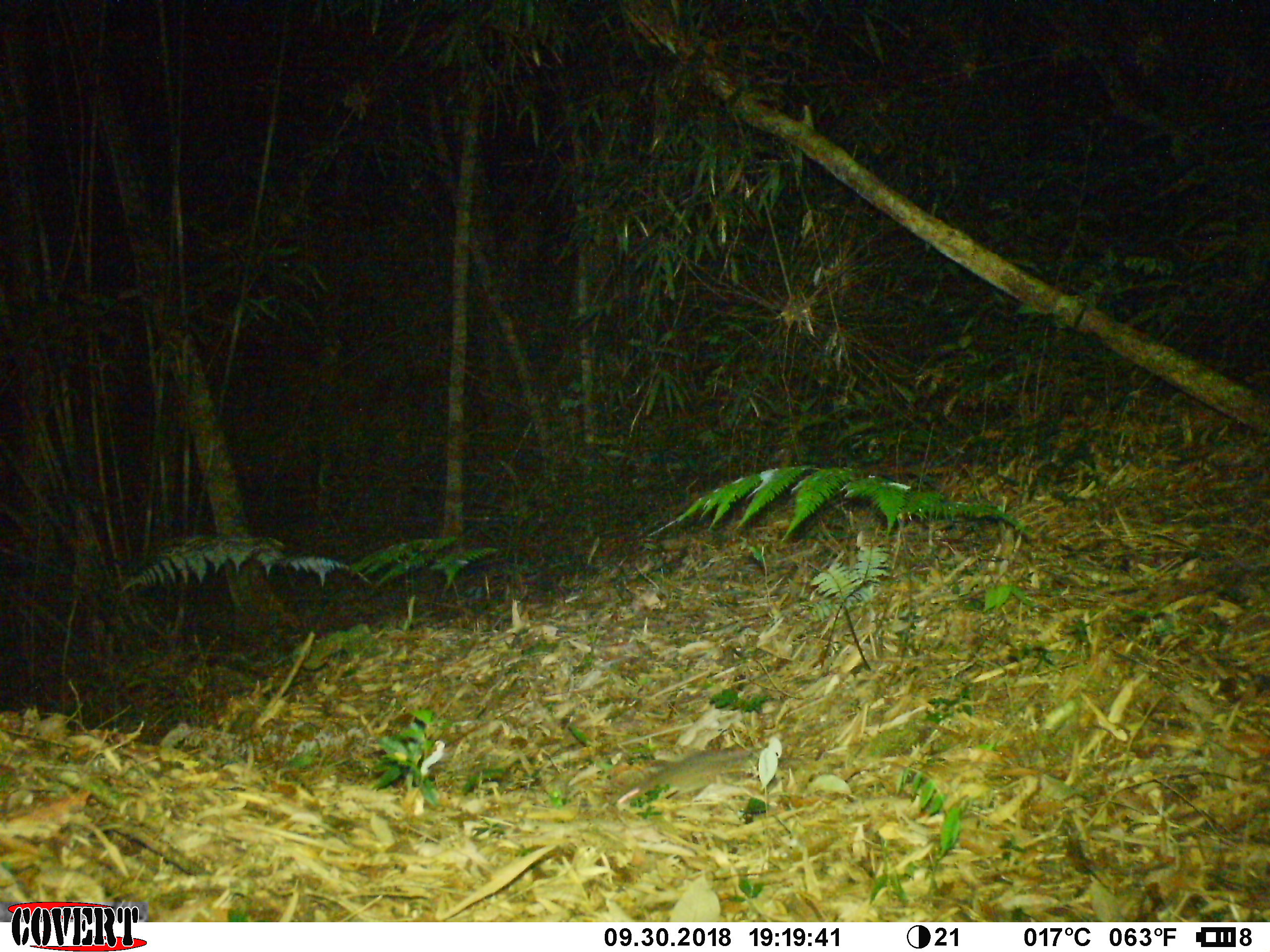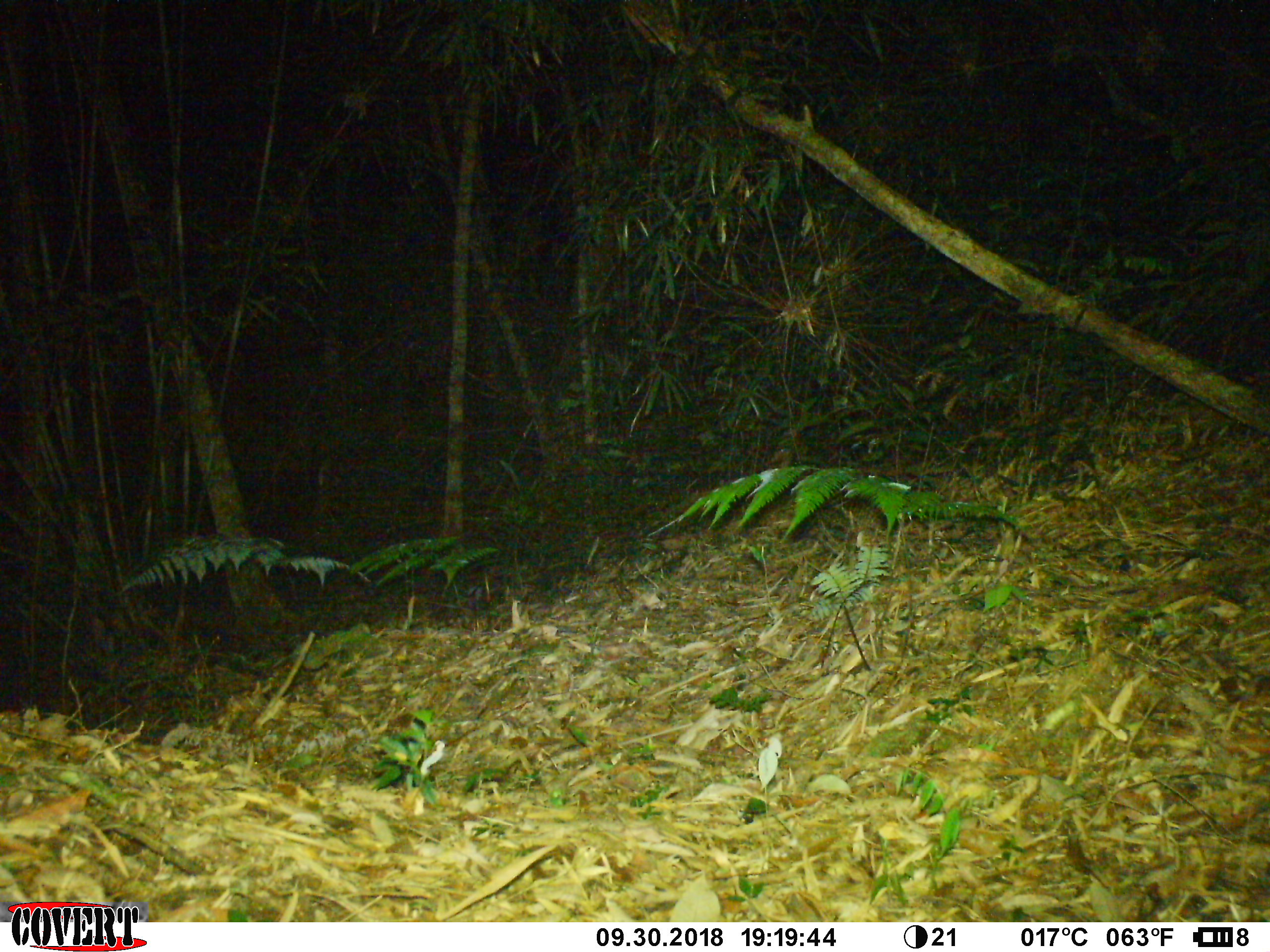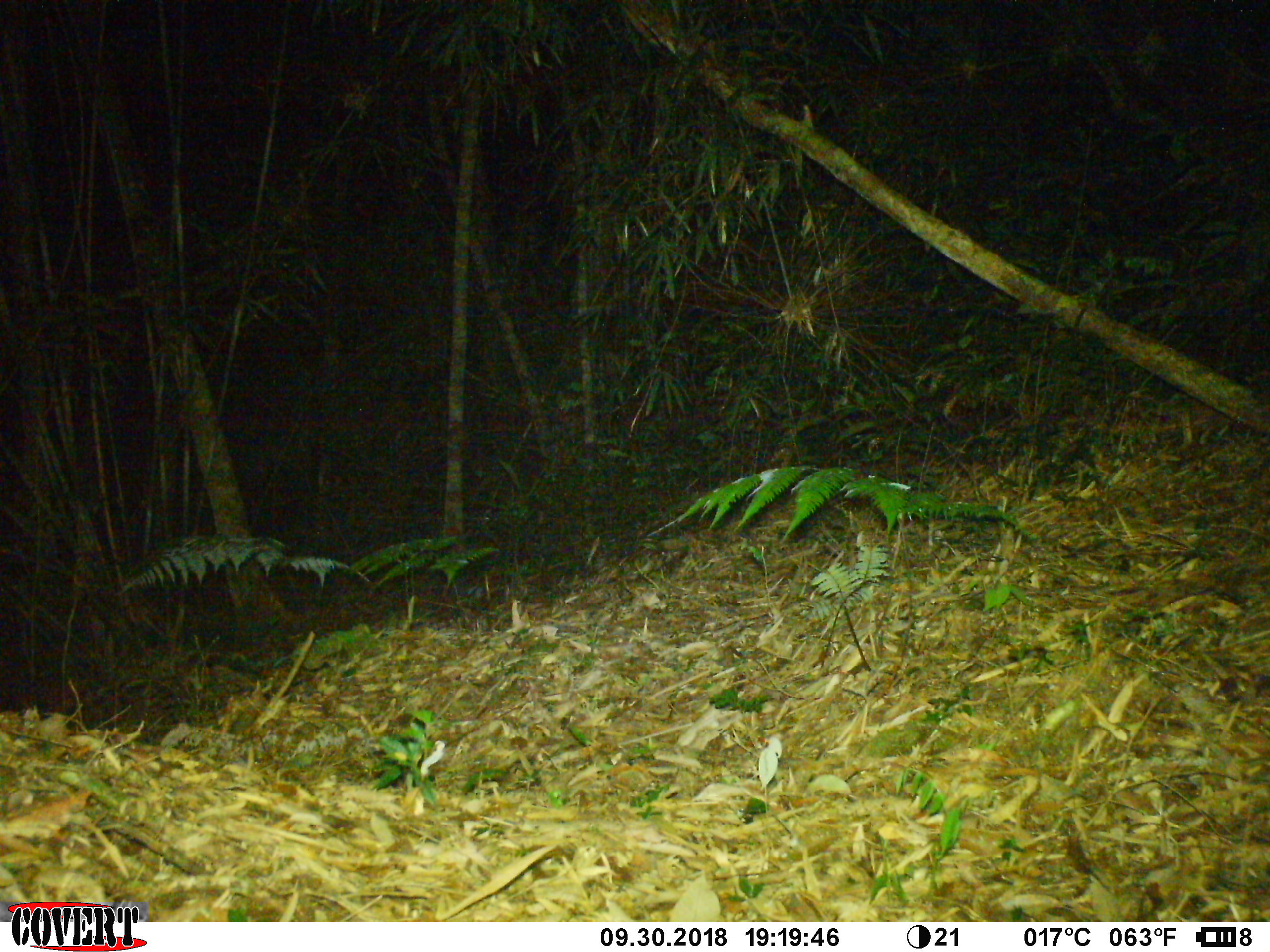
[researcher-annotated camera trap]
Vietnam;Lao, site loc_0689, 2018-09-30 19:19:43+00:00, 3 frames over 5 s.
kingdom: Animalia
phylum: Chordata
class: Mammalia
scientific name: Mammalia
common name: mammal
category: unidentified small mammal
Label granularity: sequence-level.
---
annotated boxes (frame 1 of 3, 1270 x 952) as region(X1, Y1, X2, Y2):
unidentified small mammal: region(615, 748, 748, 804)